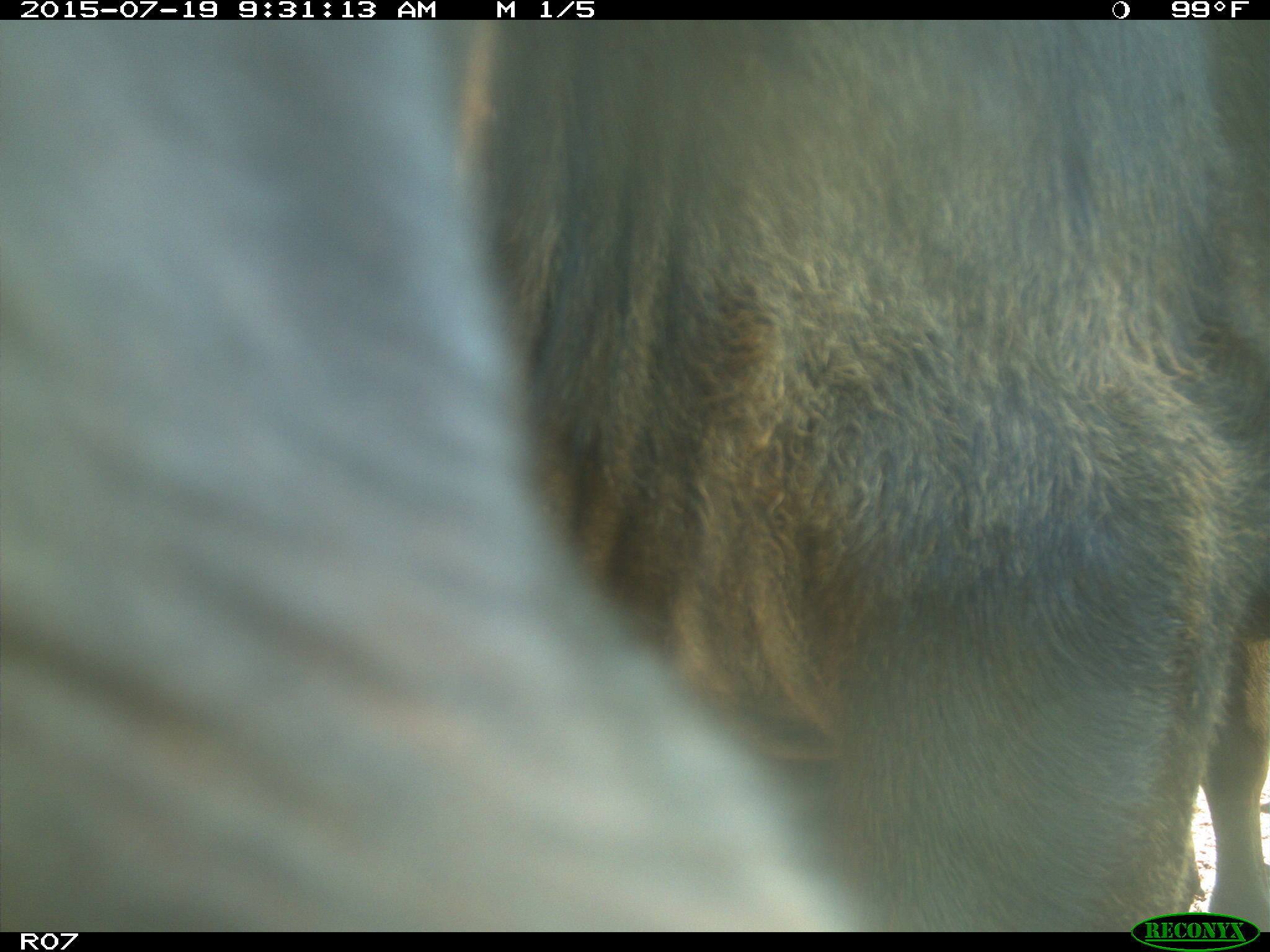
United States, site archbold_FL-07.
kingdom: Animalia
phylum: Chordata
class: Mammalia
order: Artiodactyla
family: Bovidae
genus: Bos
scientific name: Bos taurus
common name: domestic cow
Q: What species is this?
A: Bos taurus (domestic cow).